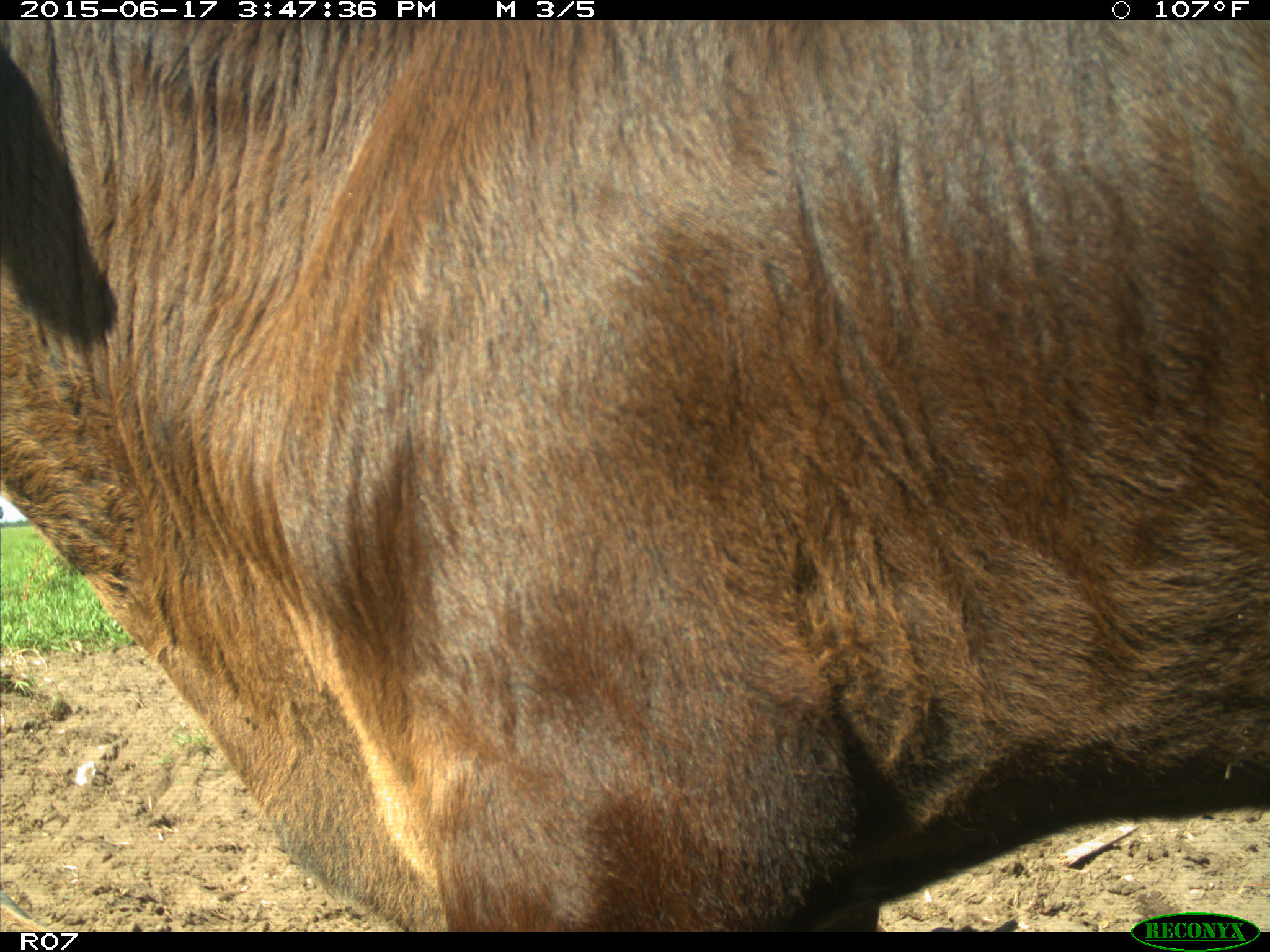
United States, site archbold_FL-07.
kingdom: Animalia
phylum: Chordata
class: Mammalia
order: Artiodactyla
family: Bovidae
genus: Bos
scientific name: Bos taurus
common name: domestic cow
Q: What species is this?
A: Bos taurus (domestic cow).